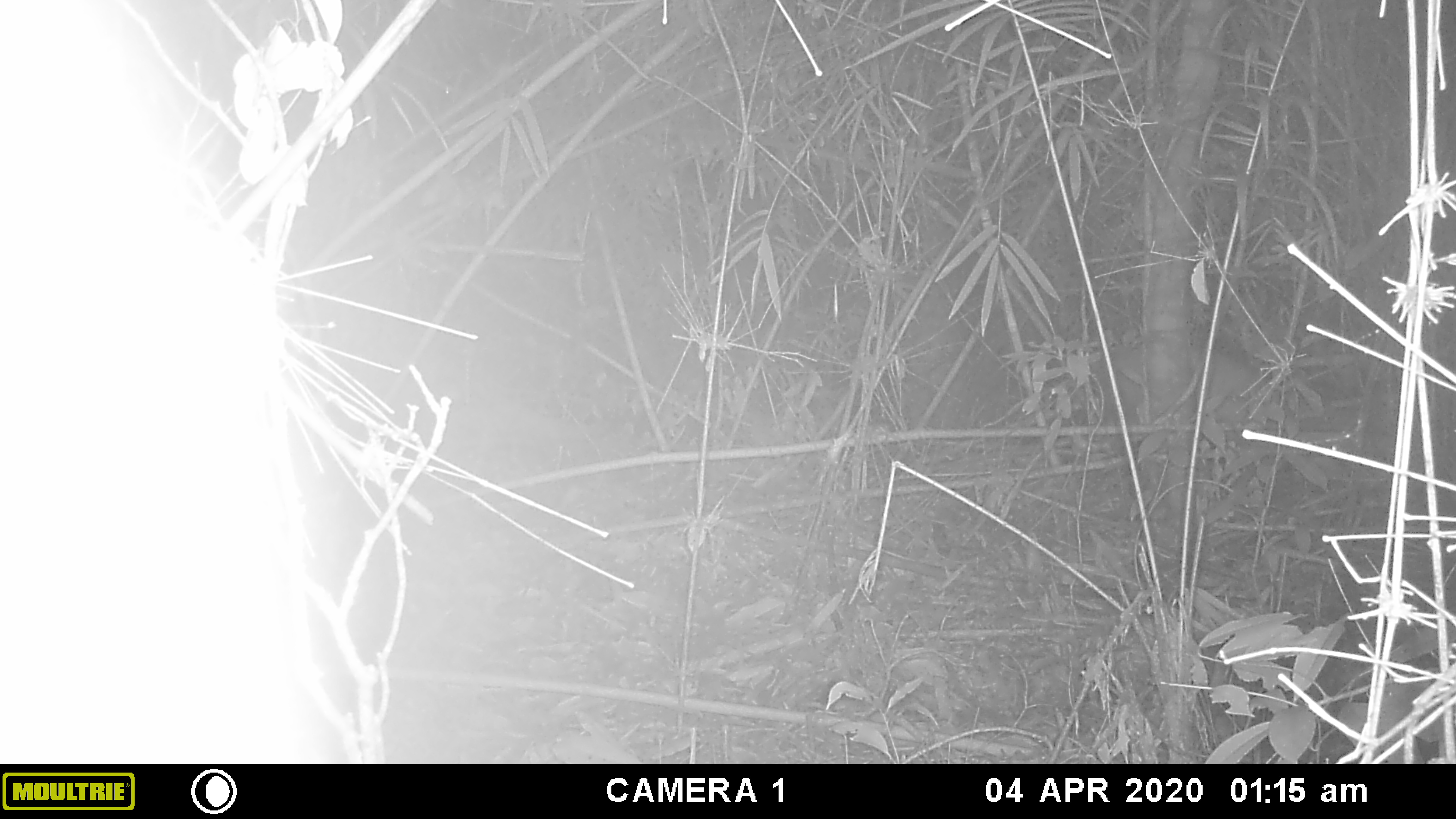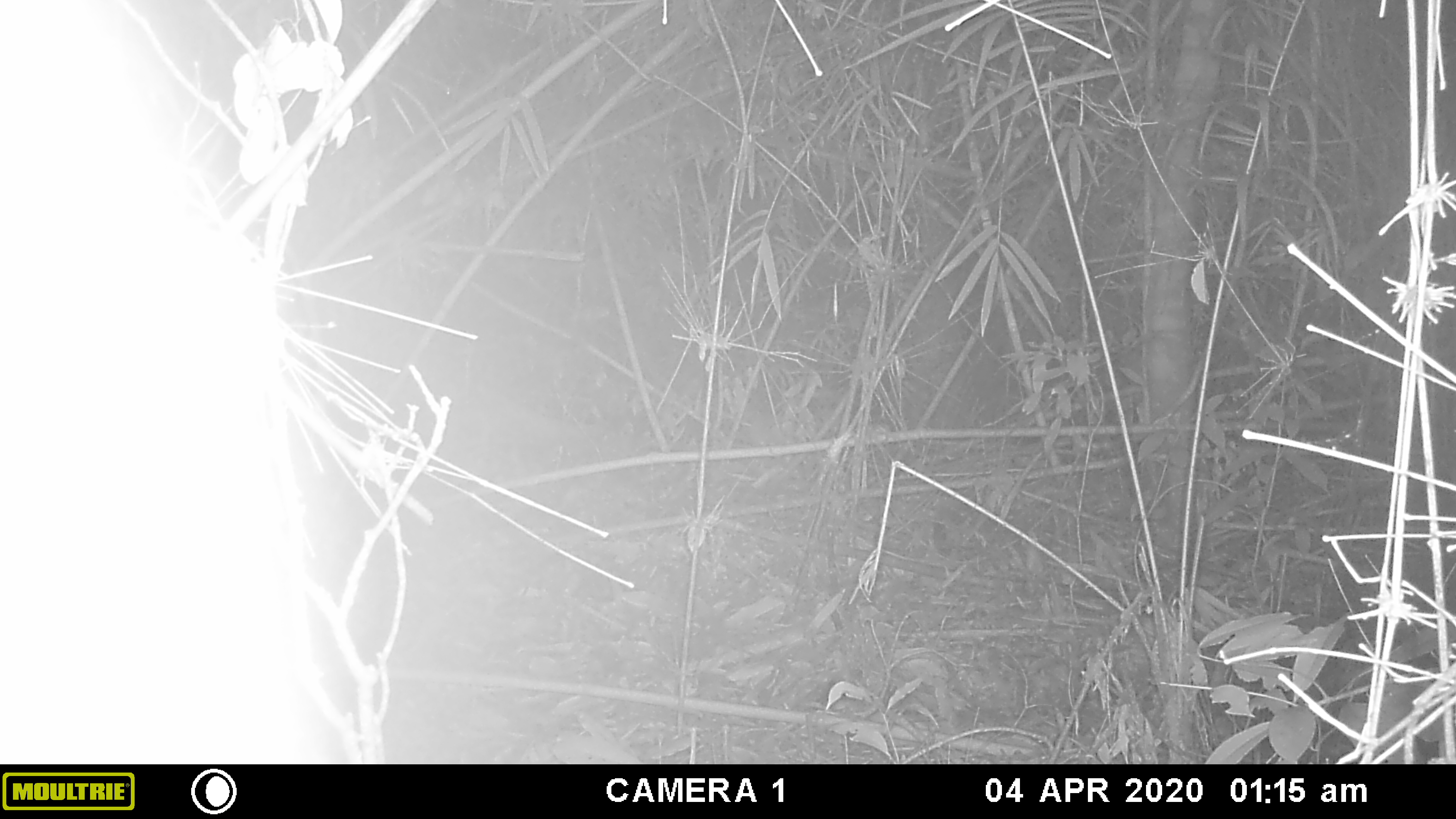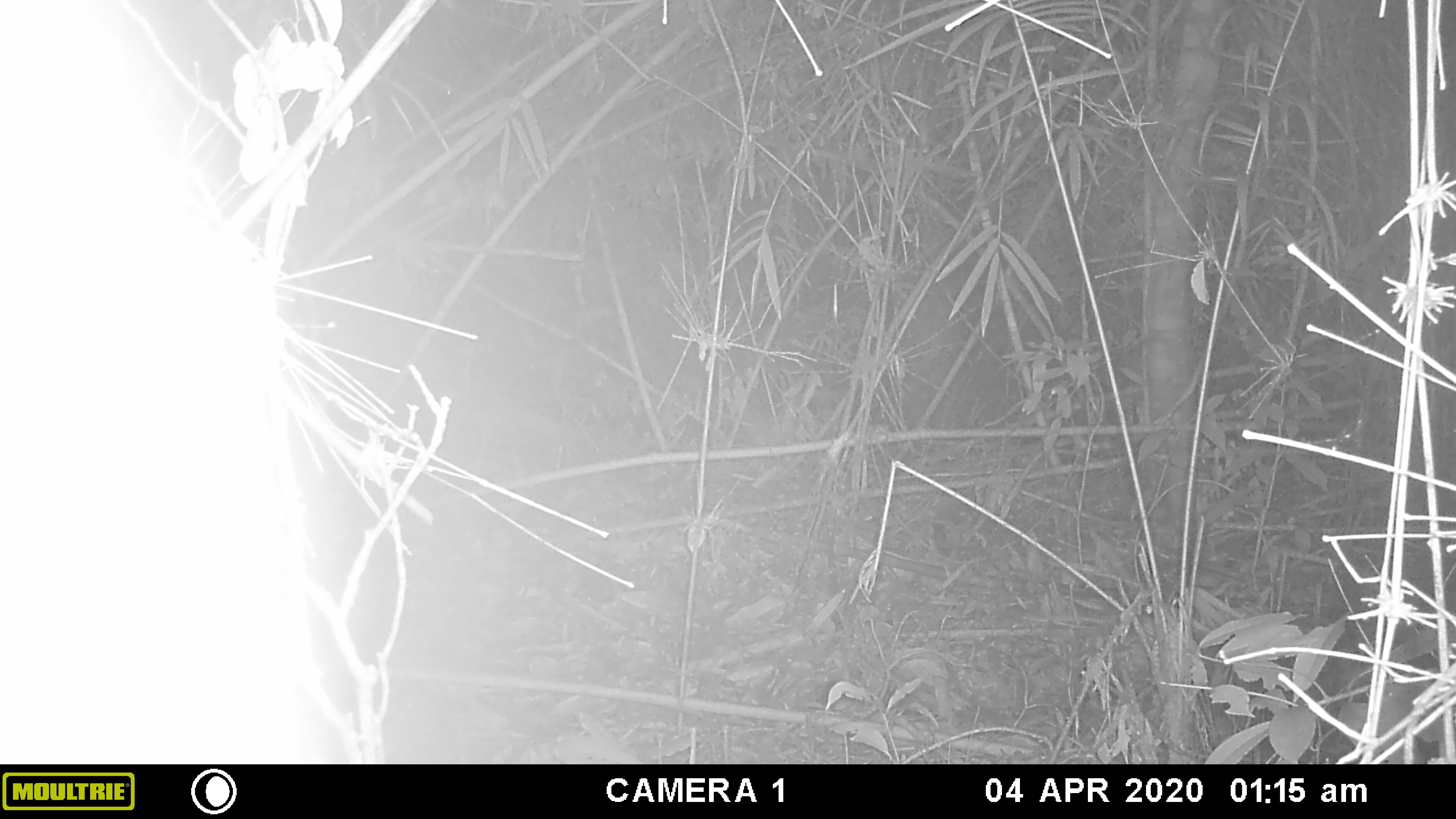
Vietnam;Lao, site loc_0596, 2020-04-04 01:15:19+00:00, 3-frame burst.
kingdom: Animalia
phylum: Chordata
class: Mammalia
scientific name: Mammalia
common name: mammal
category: unidentified mammal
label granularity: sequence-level